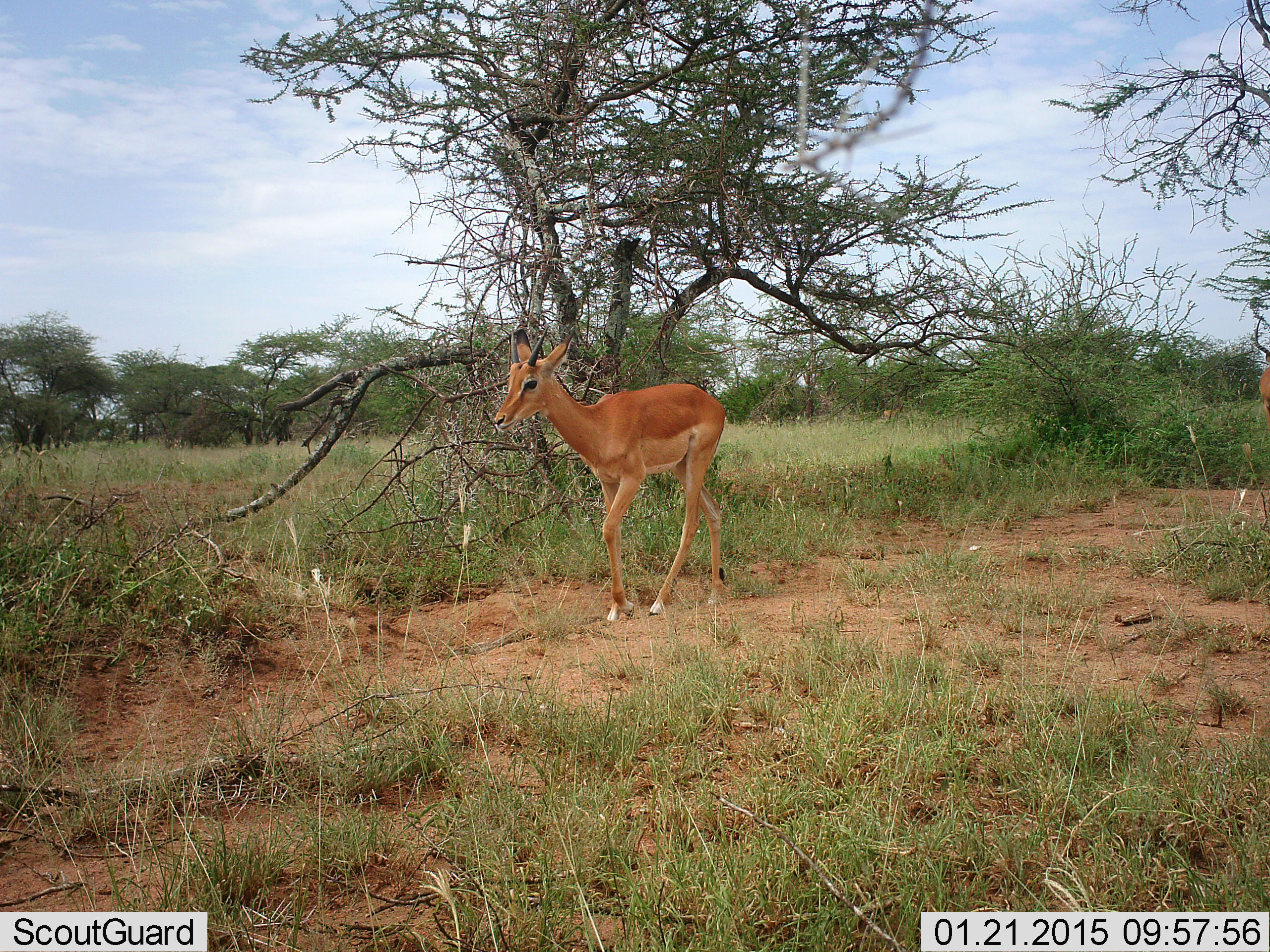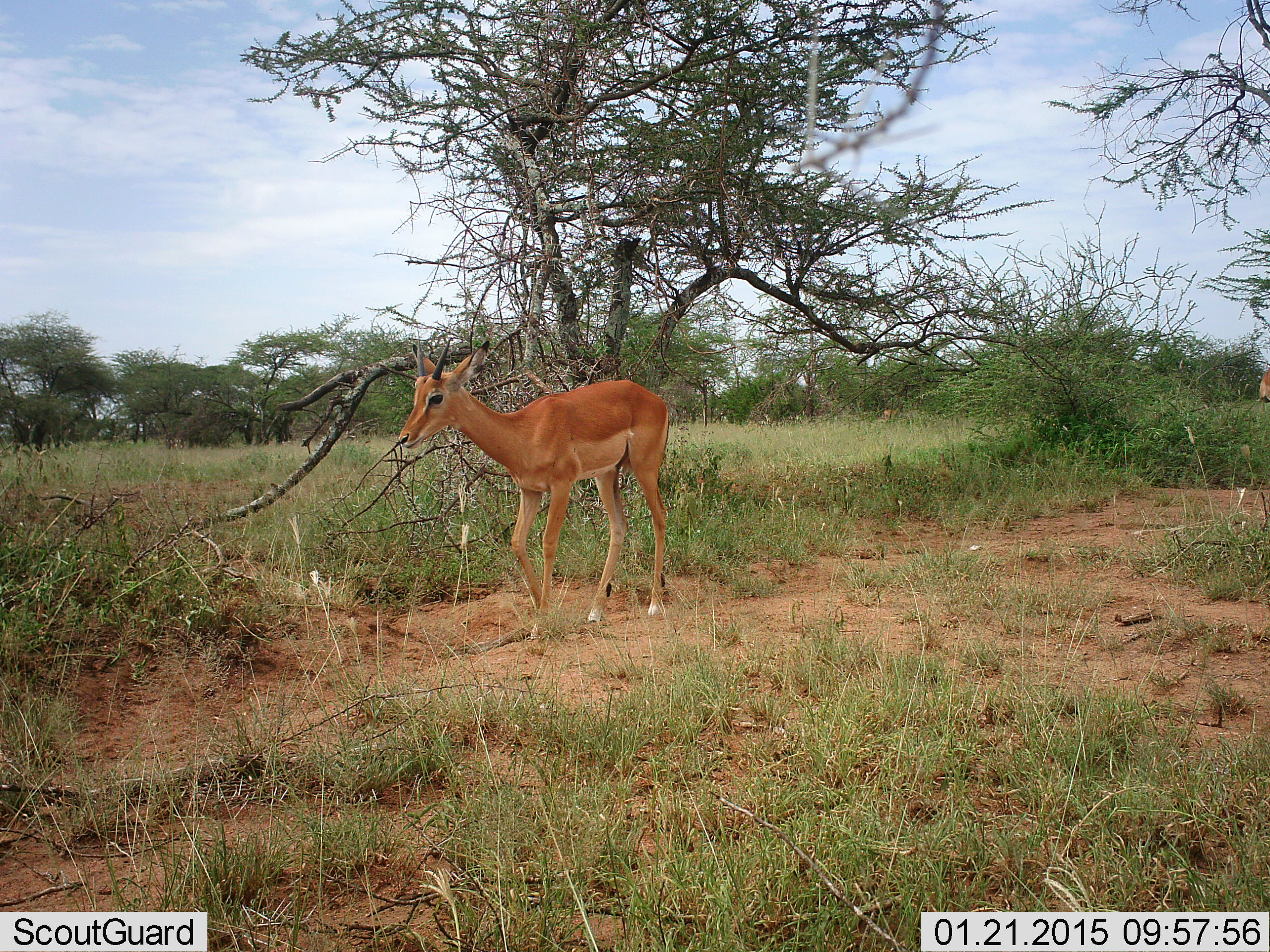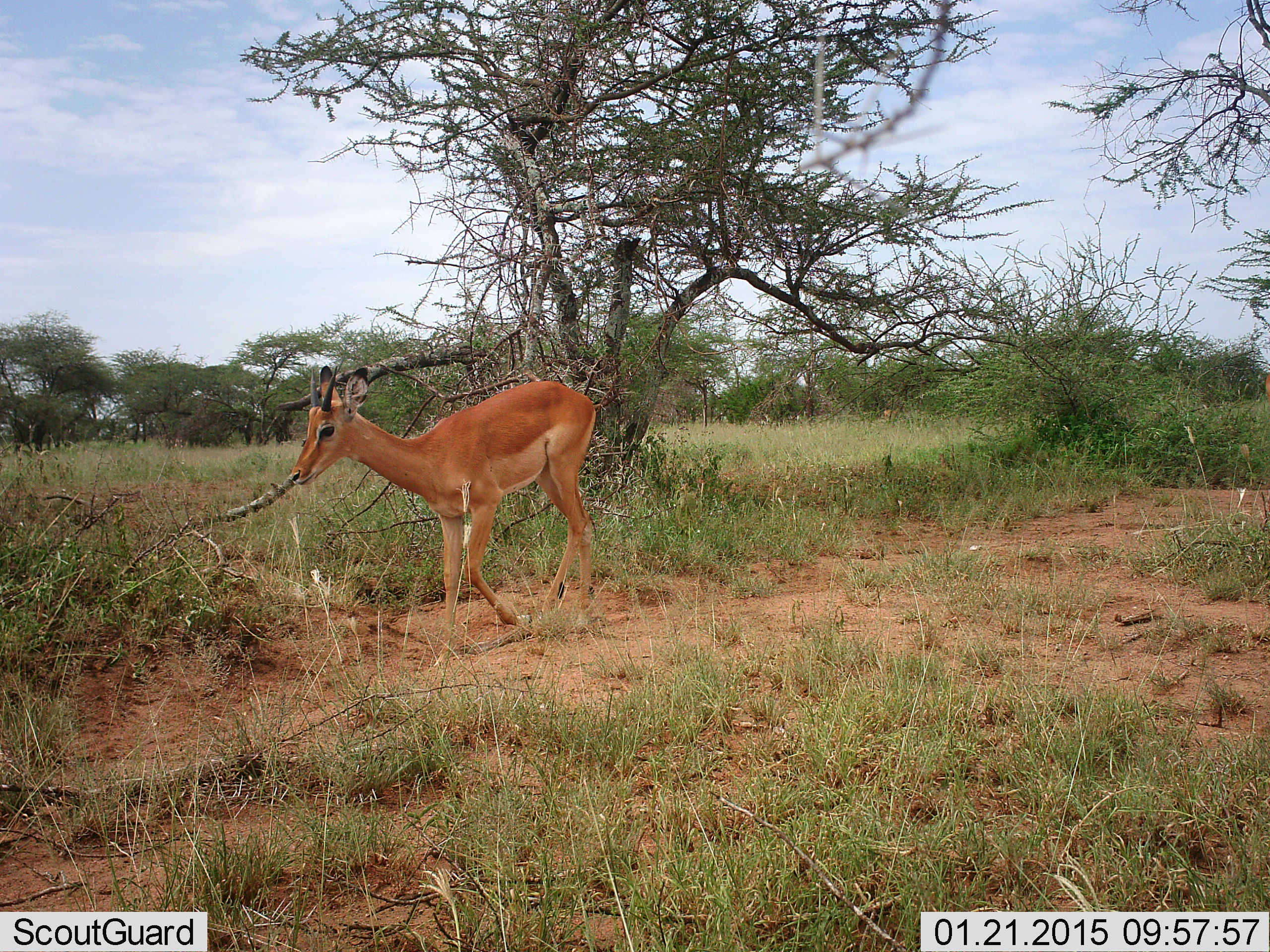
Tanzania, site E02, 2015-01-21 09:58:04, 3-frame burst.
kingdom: Animalia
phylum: Chordata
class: Mammalia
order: Artiodactyla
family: Bovidae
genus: Aepyceros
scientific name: Aepyceros melampus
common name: impala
Impala (Aepyceros melampus), count 1. Behavior (volunteer vote fractions): standing 20%, resting 0%, moving 100%, interacting 0%. Young present (vote fraction): 10%. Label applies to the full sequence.